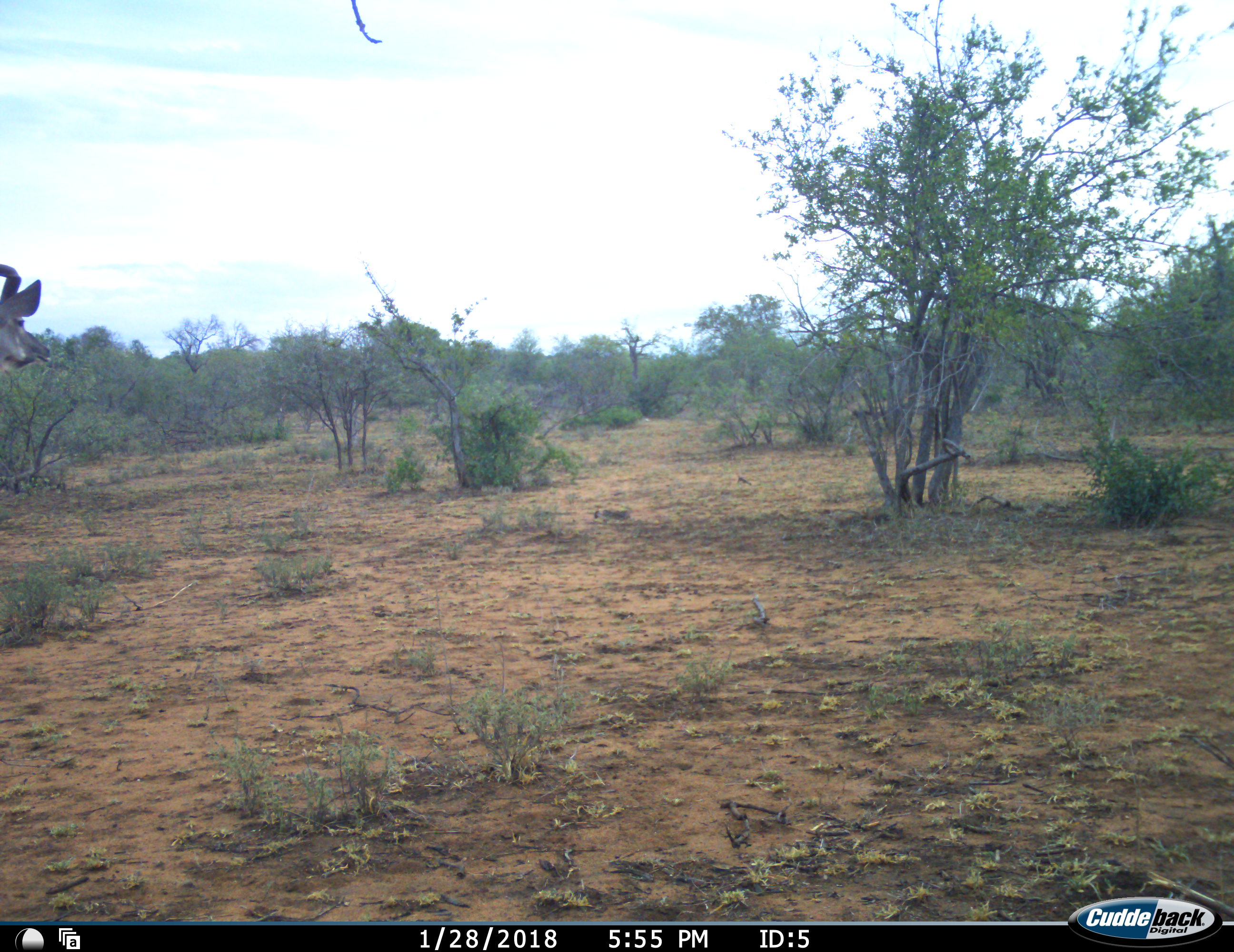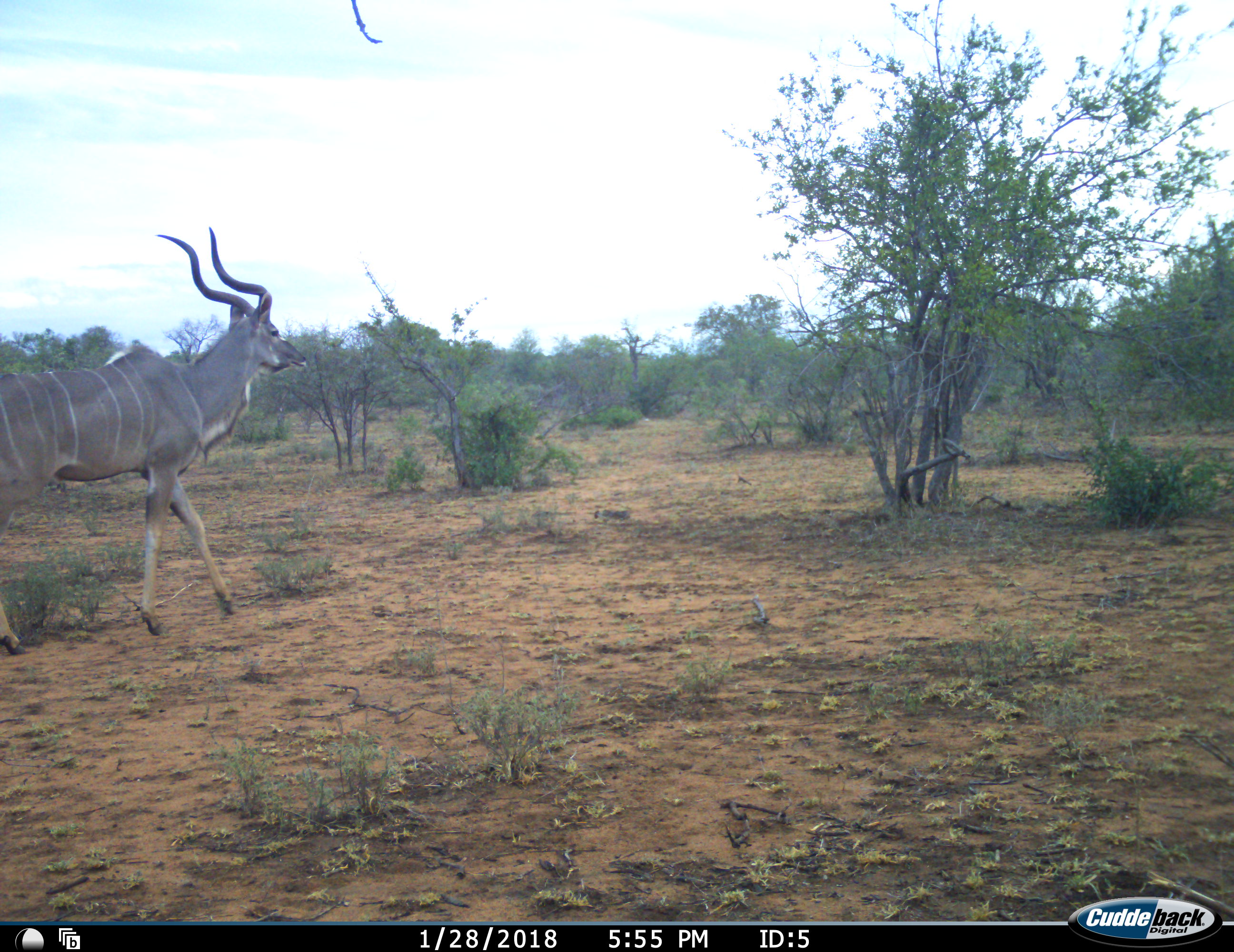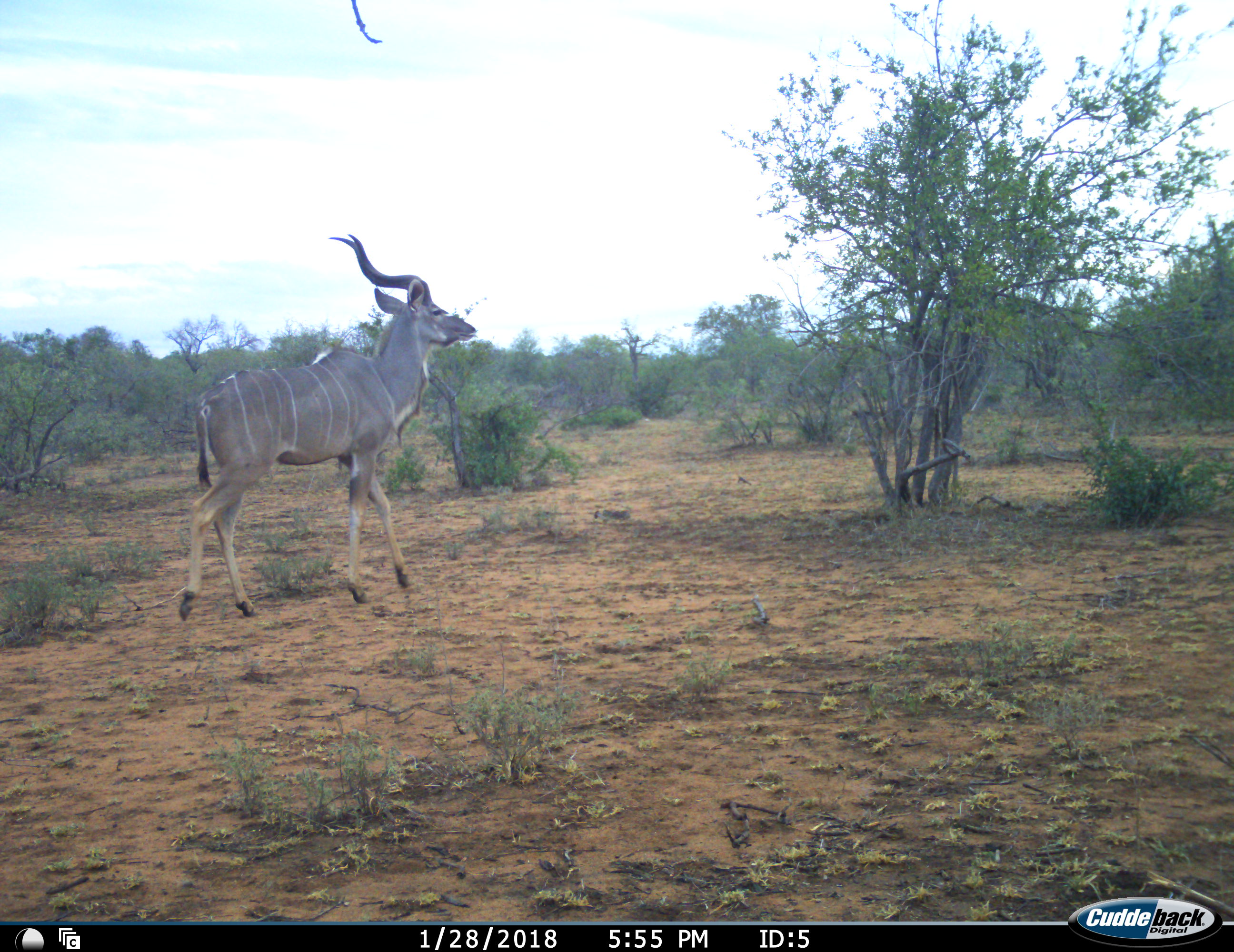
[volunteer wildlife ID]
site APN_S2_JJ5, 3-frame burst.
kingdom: Animalia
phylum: Chordata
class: Mammalia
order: Artiodactyla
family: Bovidae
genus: Tragelaphus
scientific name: Tragelaphus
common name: kudu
Kudu (Tragelaphus), count 1. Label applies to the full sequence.